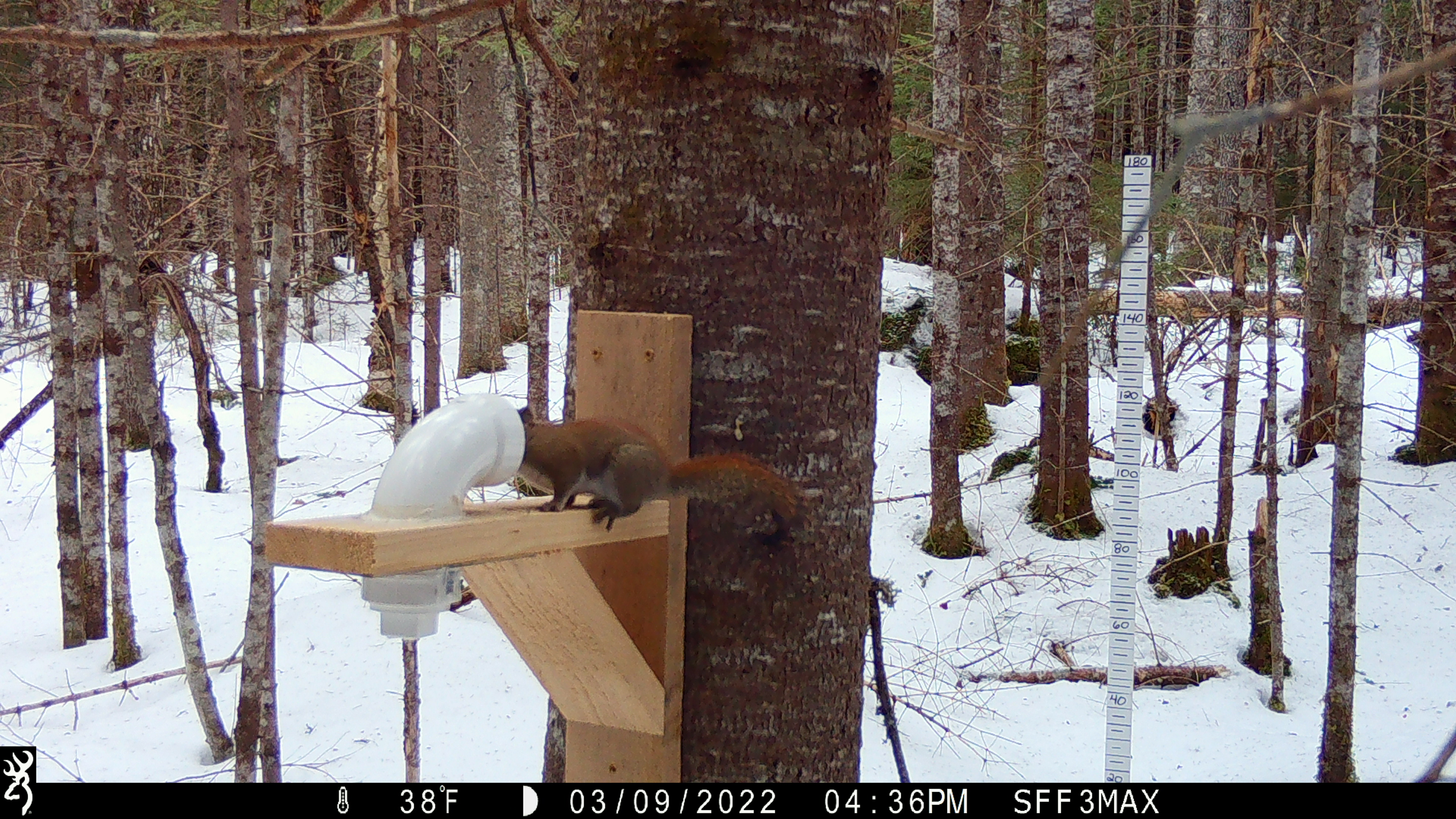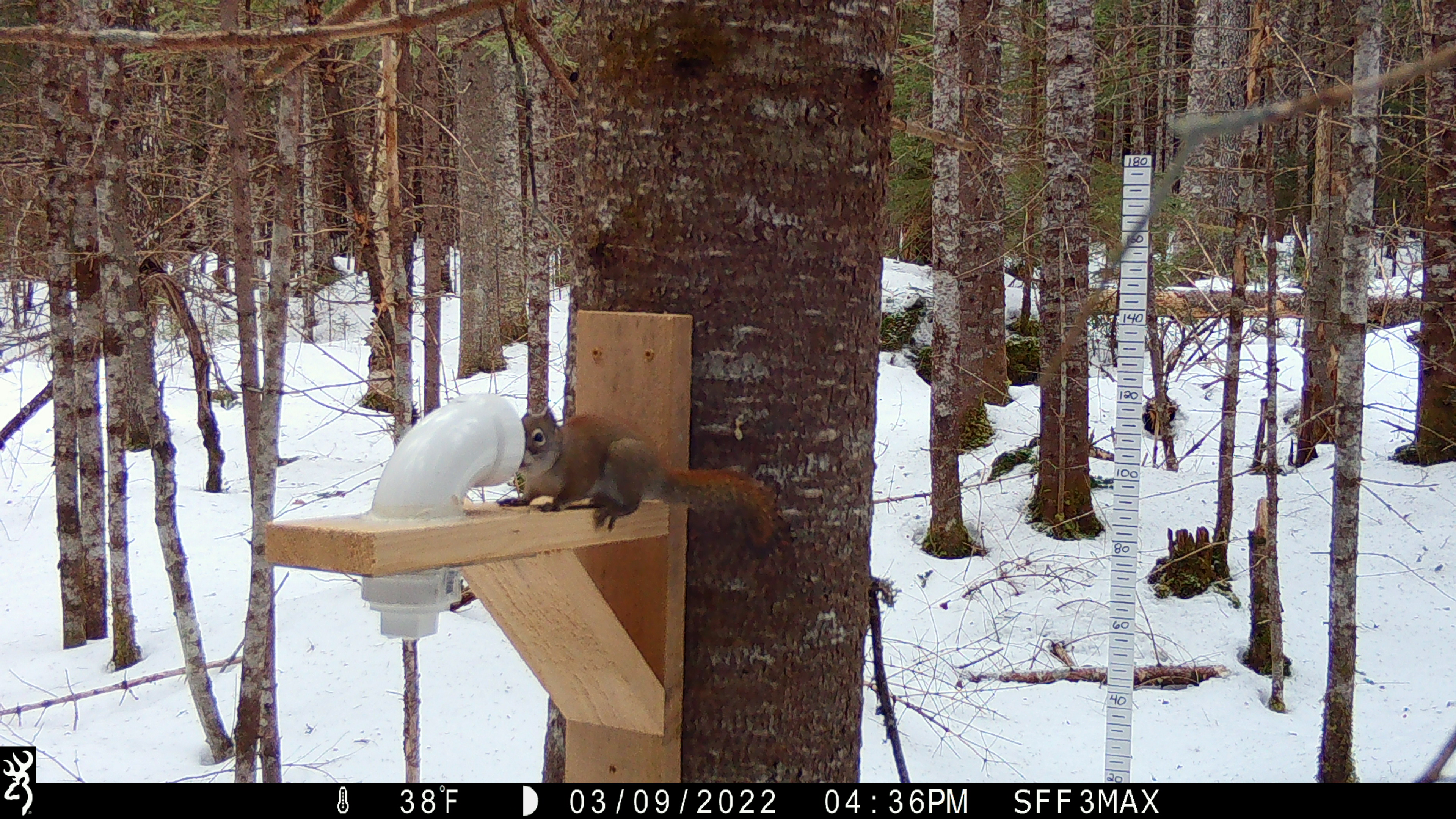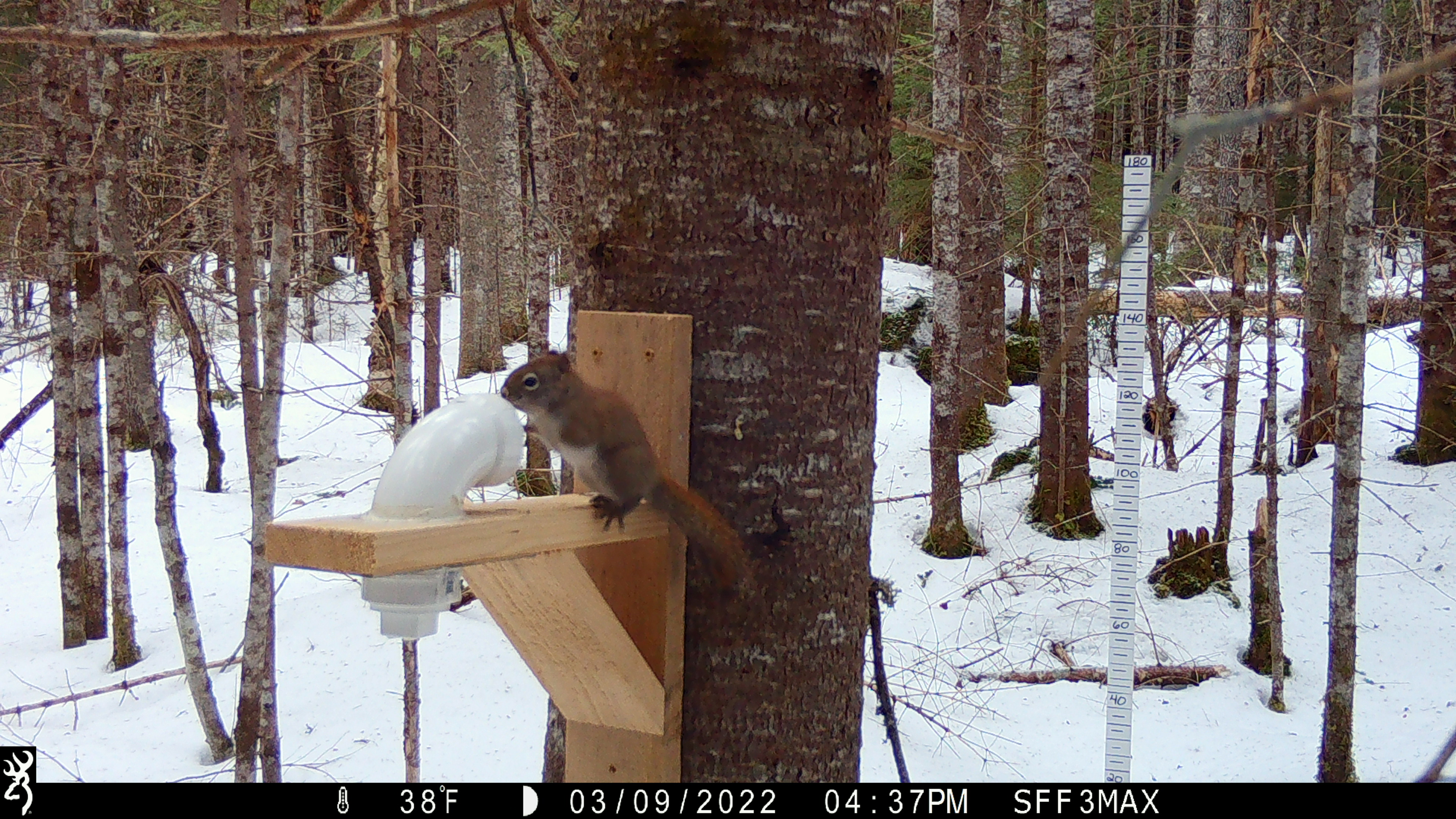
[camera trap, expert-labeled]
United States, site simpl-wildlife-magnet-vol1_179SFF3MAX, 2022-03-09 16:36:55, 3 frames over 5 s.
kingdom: Animalia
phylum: Chordata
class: Mammalia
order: Rodentia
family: Sciuridae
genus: Tamiasciurus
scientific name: Tamiasciurus hudsonicus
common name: red squirrel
Red squirrel (Tamiasciurus hudsonicus).